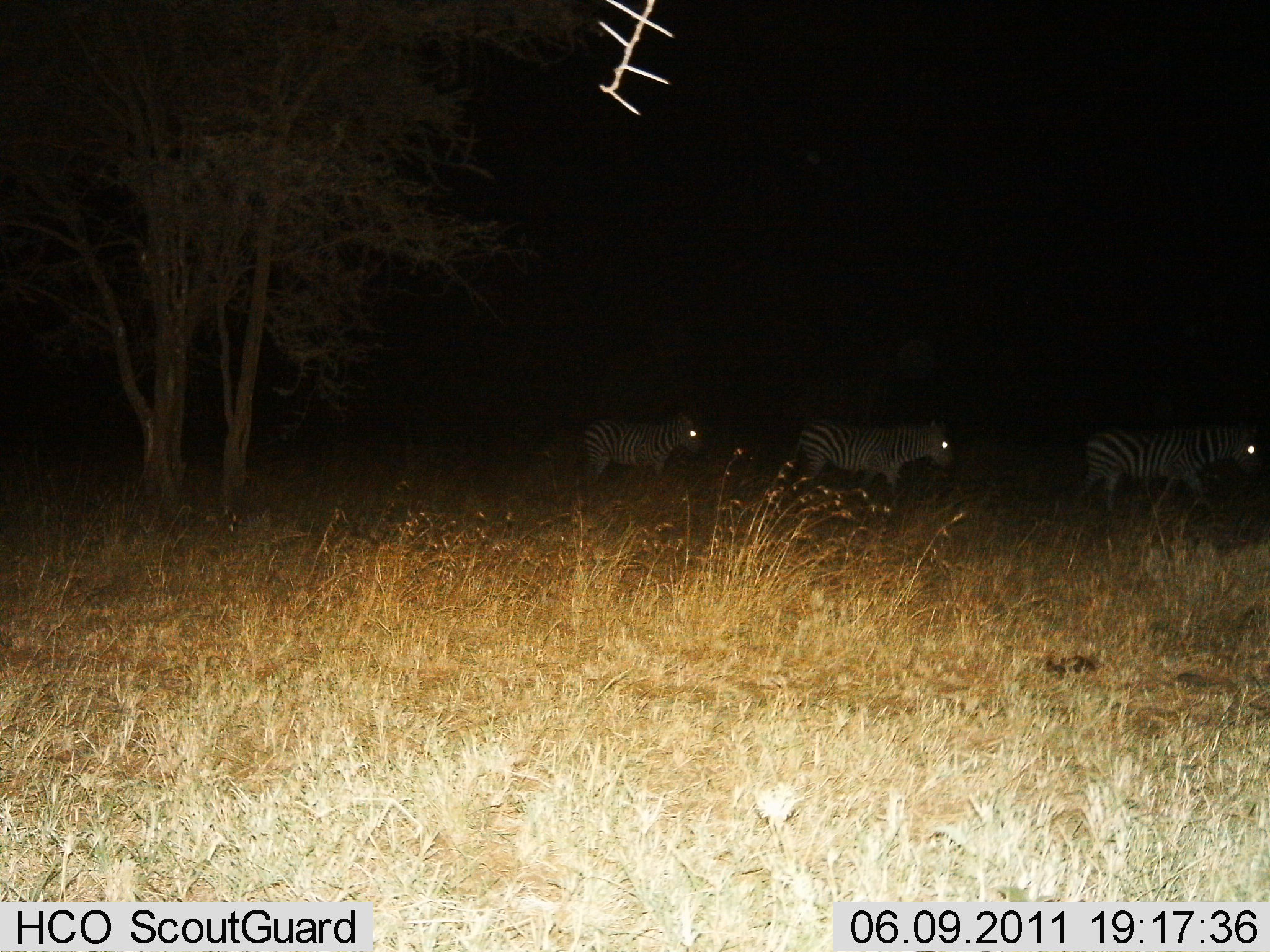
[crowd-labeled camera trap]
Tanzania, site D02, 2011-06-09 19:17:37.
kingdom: Animalia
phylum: Chordata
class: Mammalia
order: Perissodactyla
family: Equidae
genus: Equus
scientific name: Equus quagga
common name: plains zebra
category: zebra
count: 3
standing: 27%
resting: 0%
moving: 82%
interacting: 0%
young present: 0%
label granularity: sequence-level